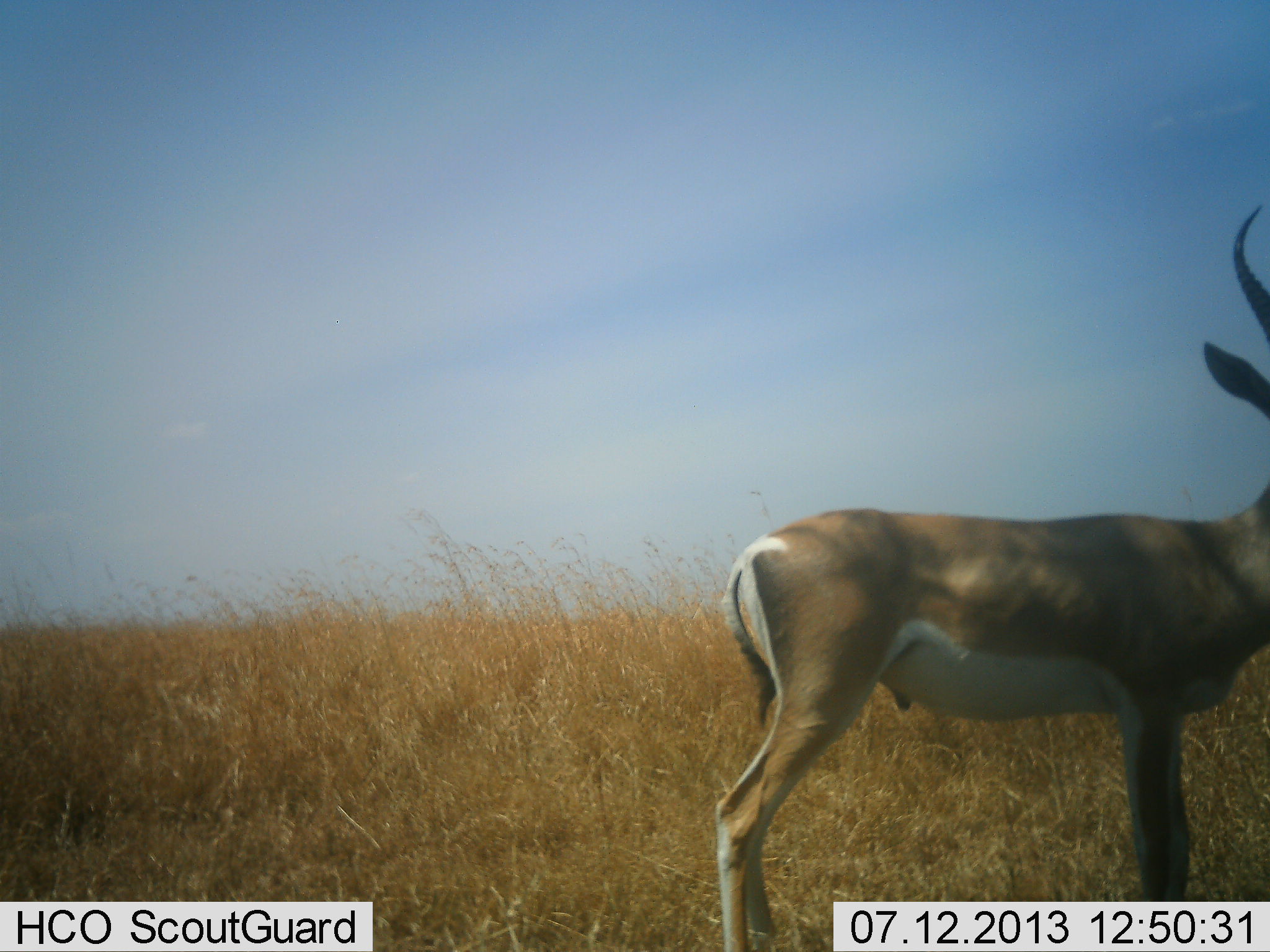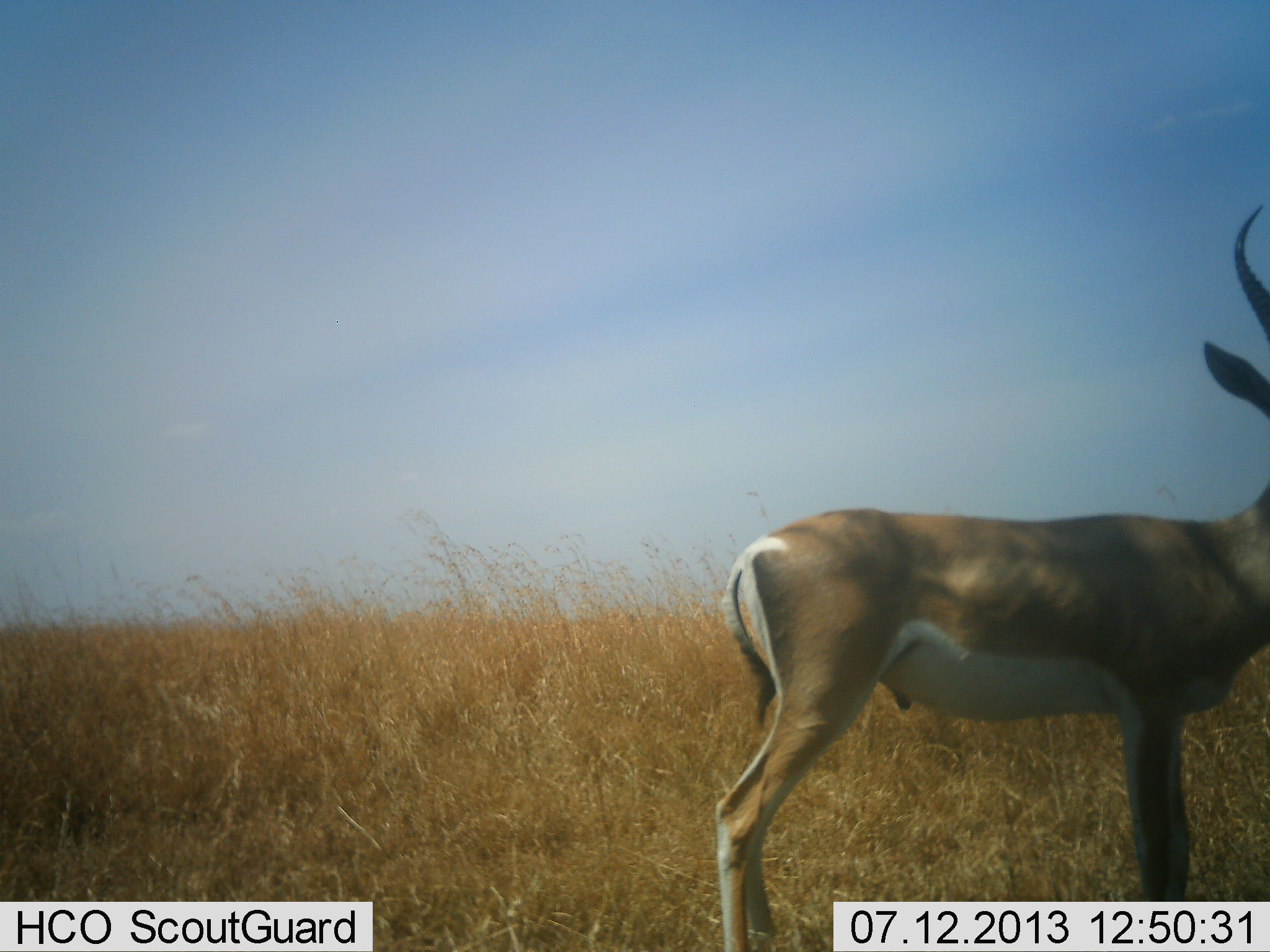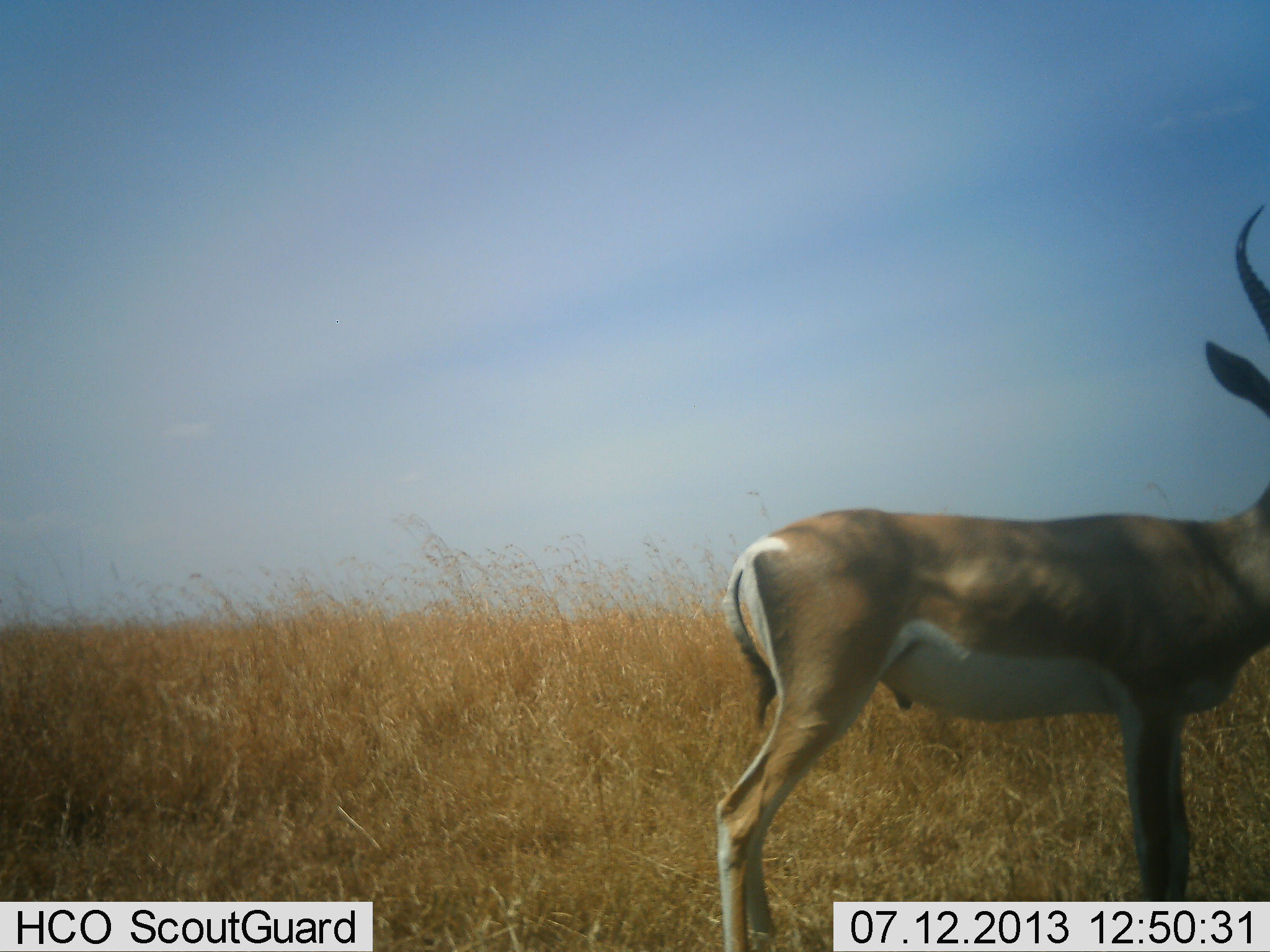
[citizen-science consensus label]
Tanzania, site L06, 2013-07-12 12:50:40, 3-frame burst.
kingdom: Animalia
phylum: Chordata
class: Mammalia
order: Artiodactyla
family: Bovidae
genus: Nanger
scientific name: Nanger granti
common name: grant's gazelle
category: gazellegrants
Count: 1.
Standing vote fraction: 90%.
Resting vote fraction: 0%.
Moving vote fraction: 10%.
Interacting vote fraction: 0%.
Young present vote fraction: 0%.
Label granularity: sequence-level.